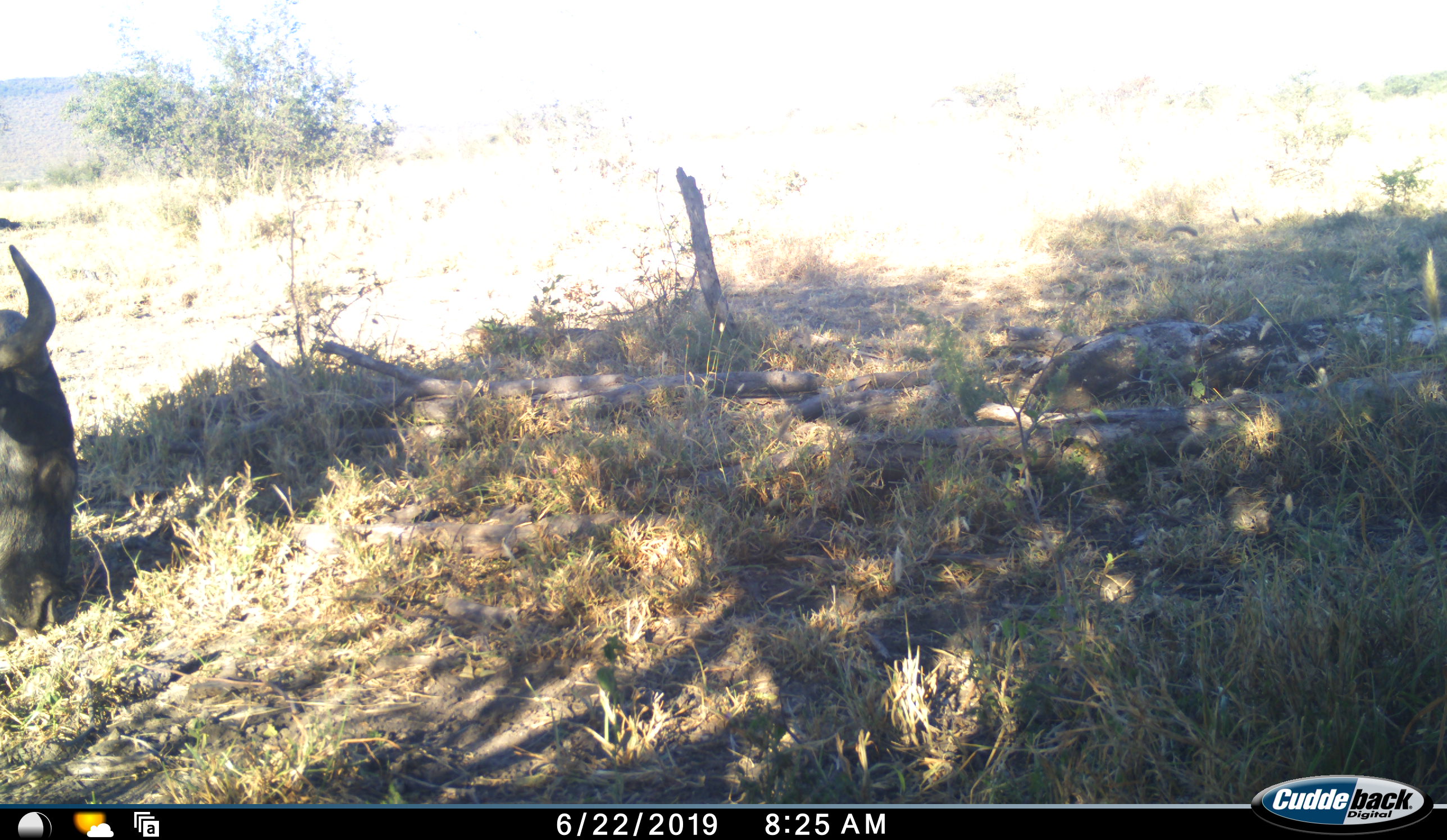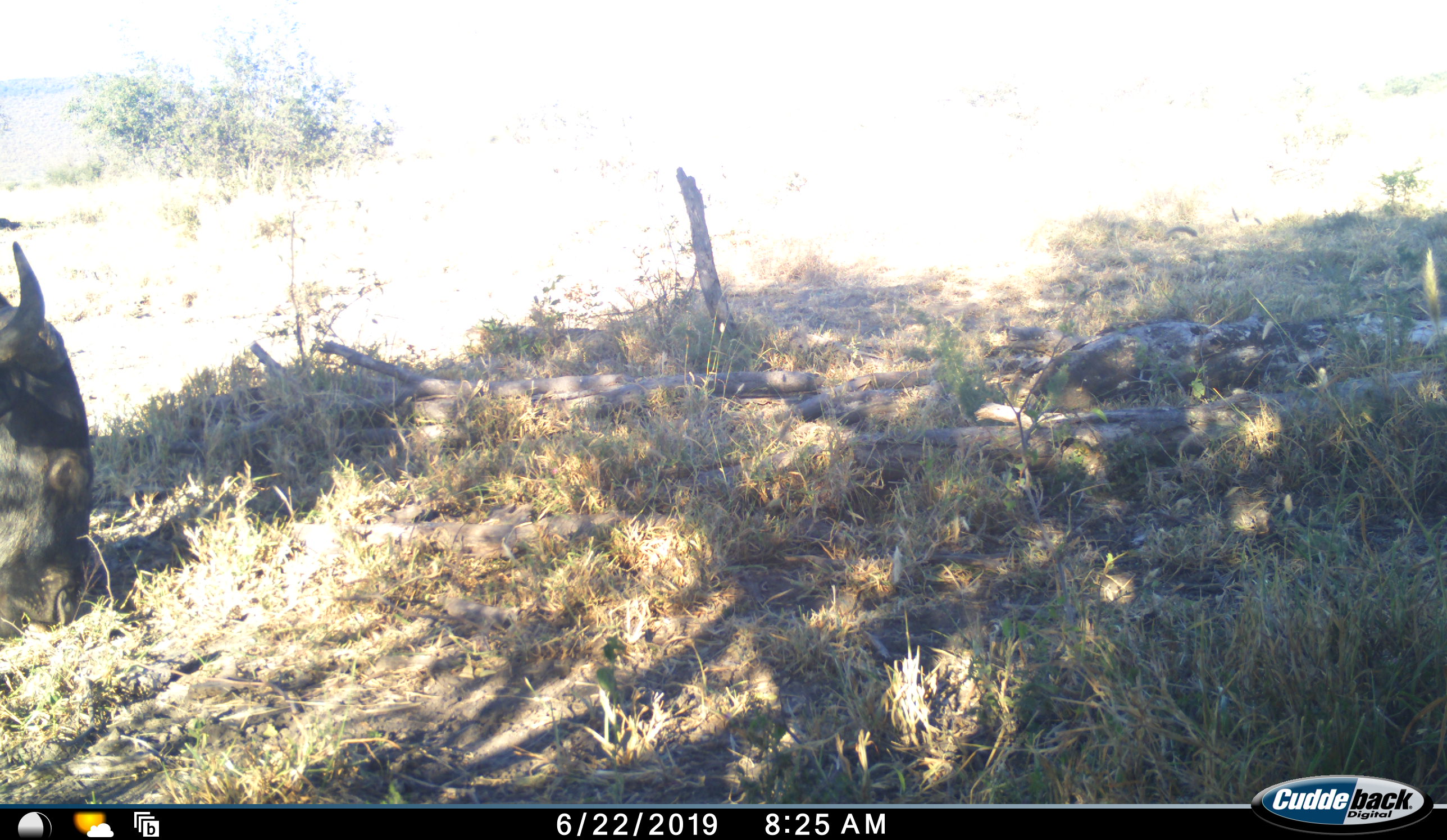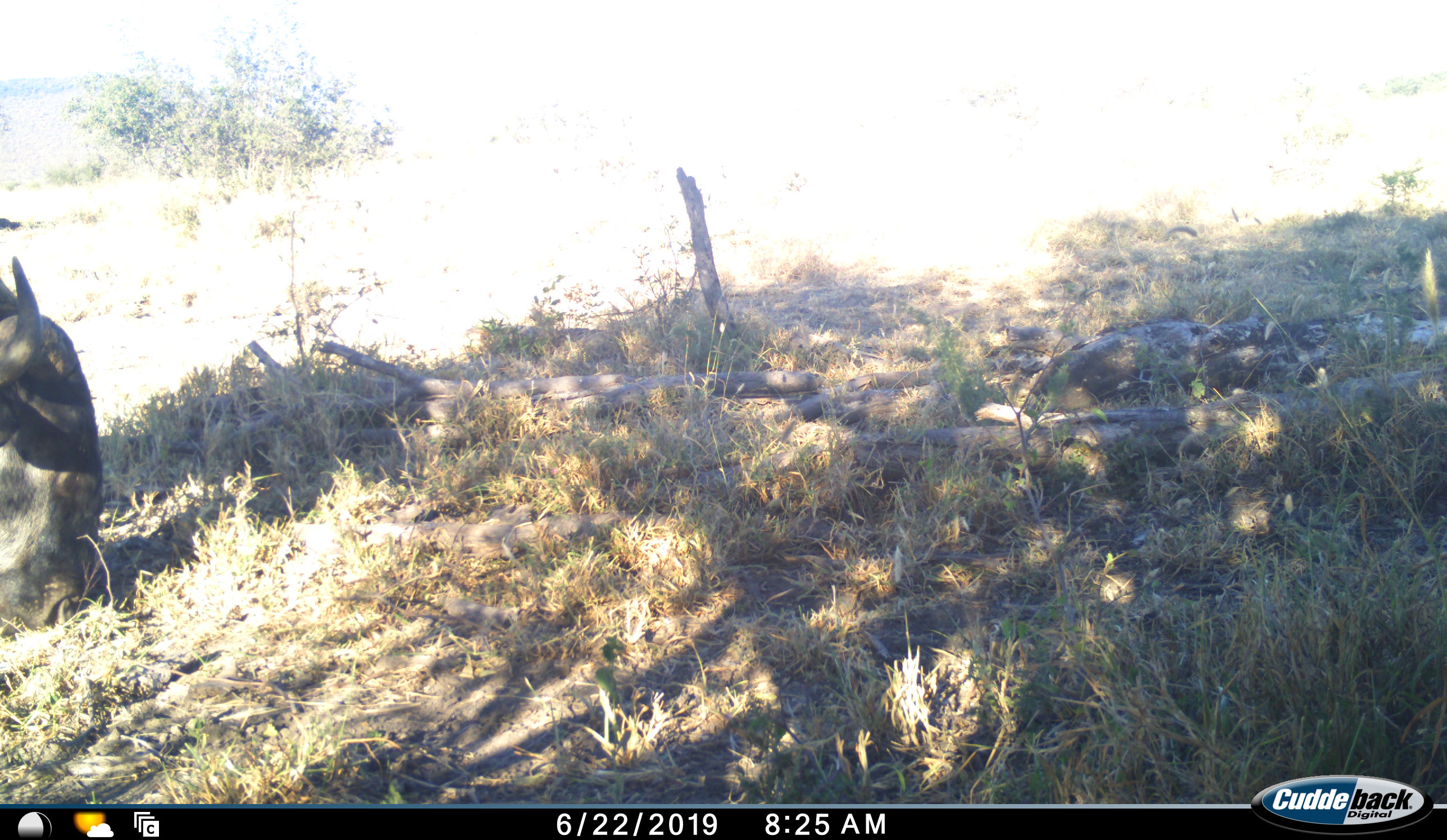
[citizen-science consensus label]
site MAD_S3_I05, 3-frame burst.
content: unidentified animal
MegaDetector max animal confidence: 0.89